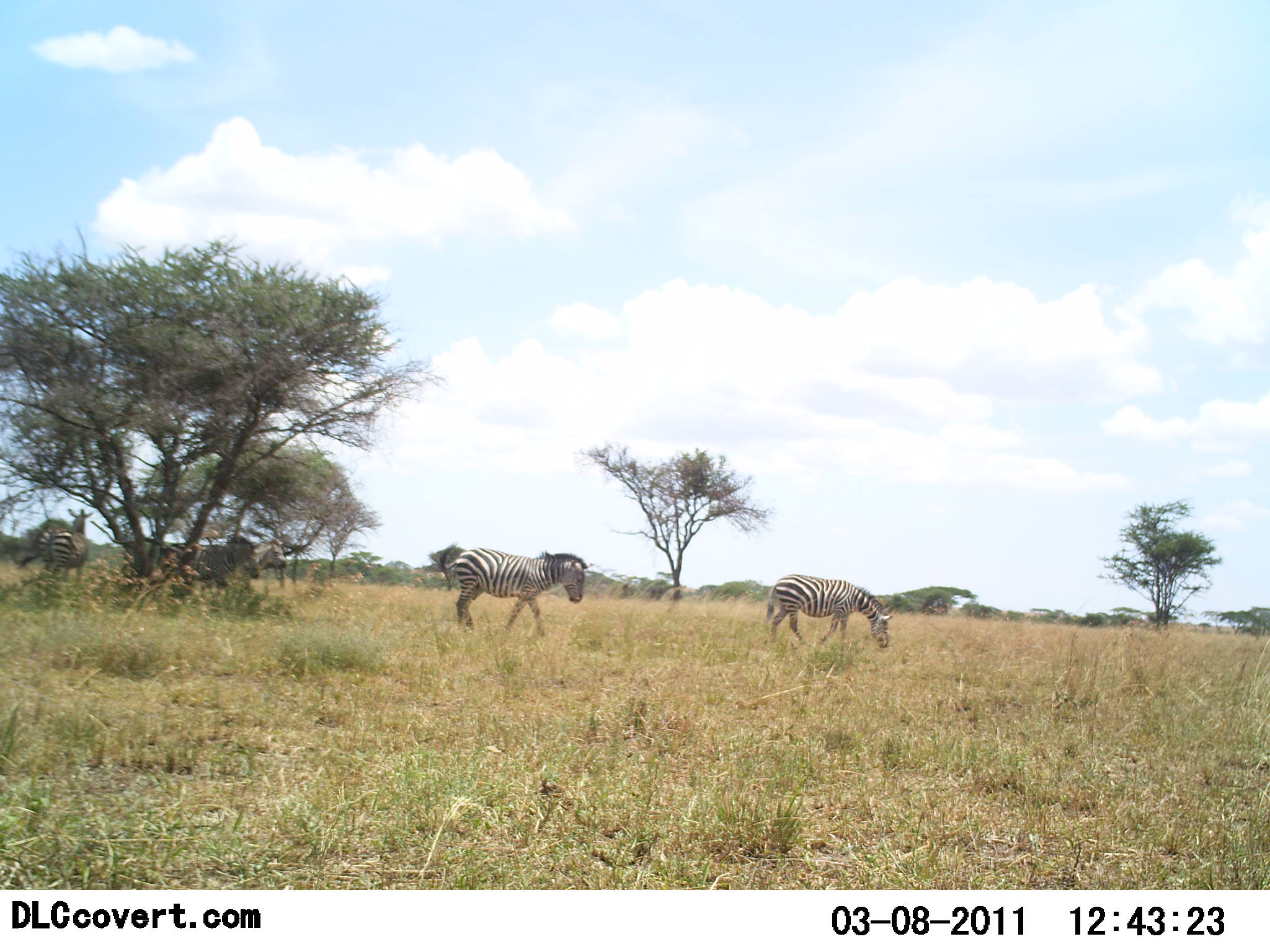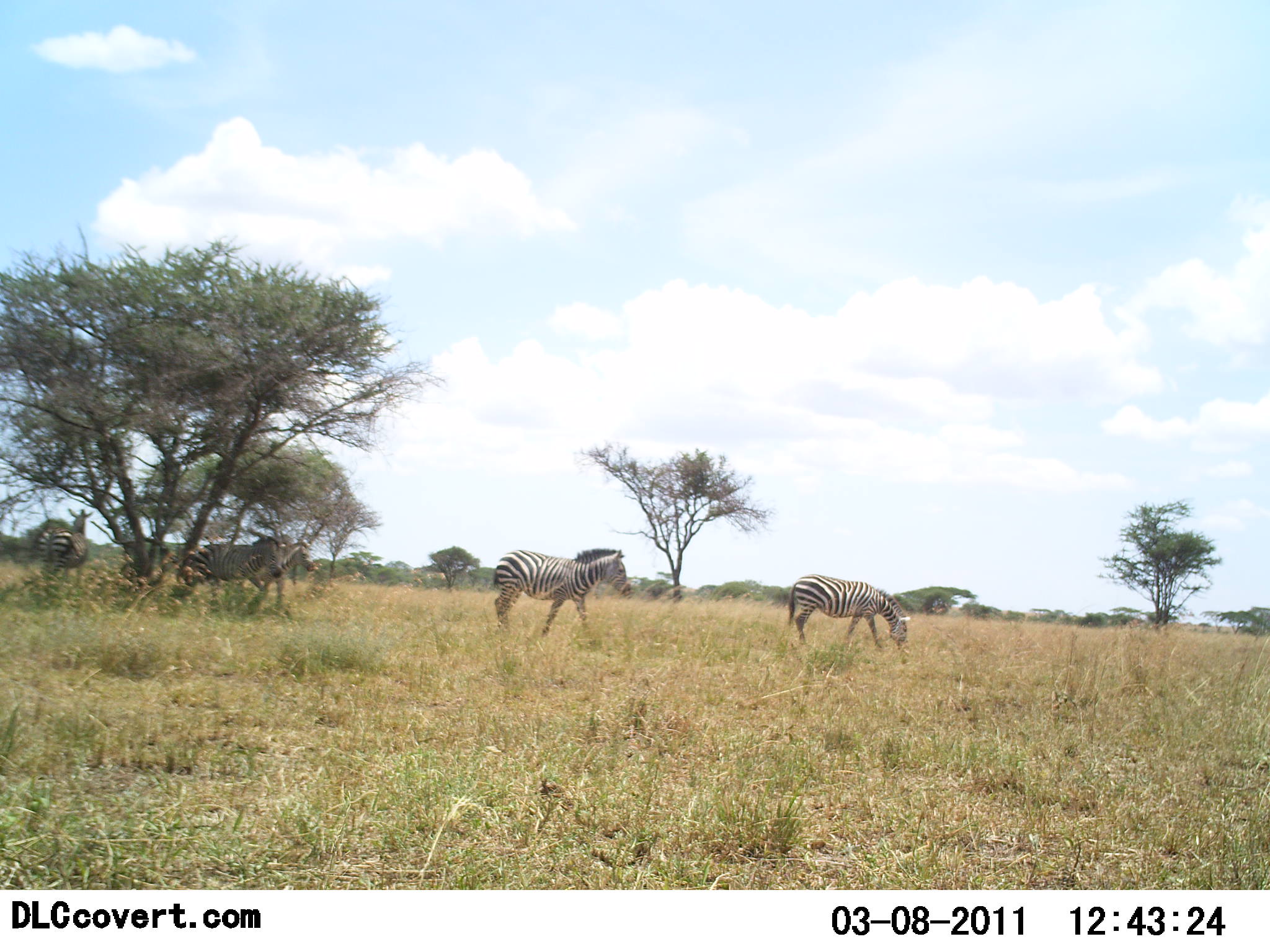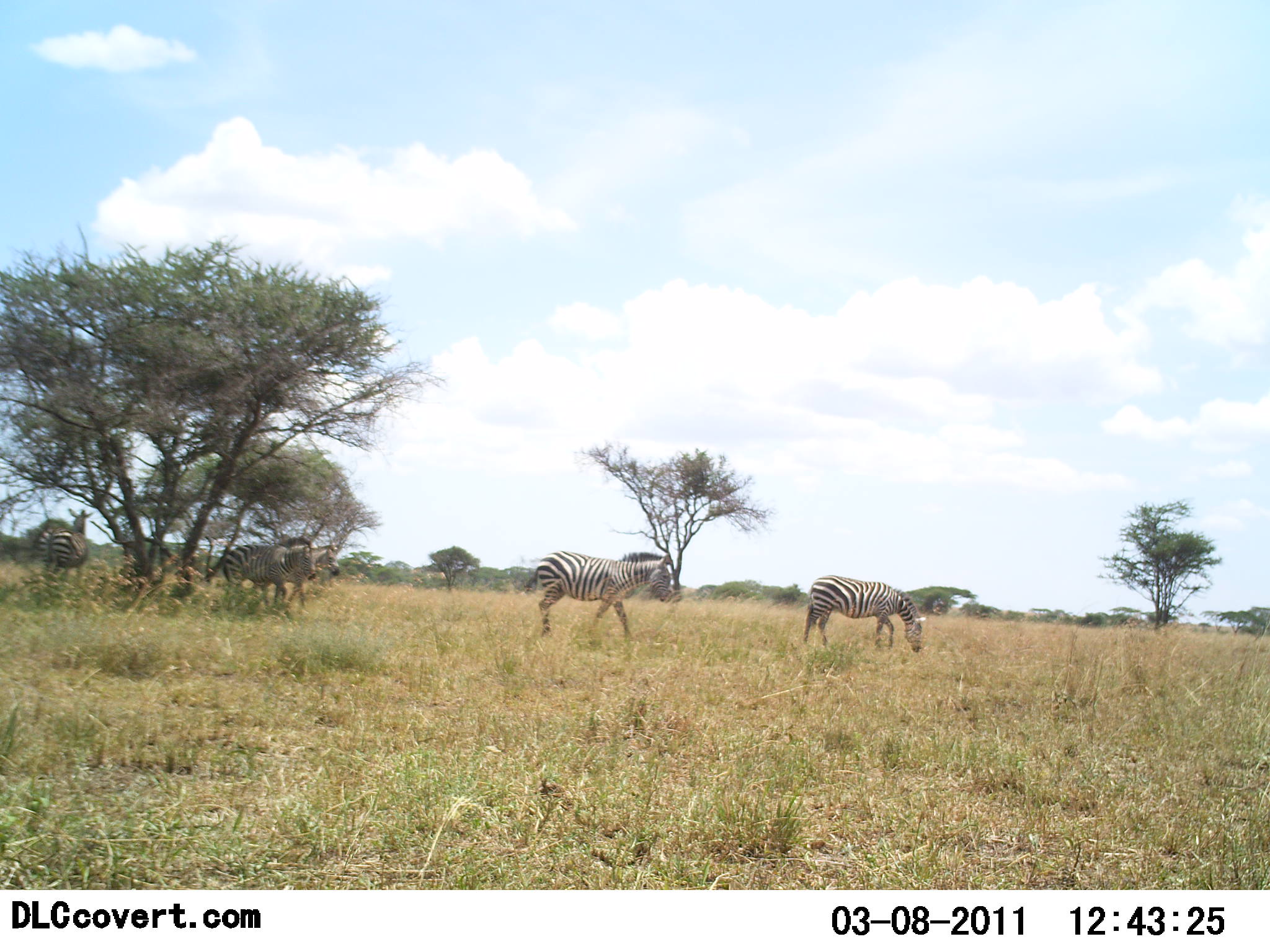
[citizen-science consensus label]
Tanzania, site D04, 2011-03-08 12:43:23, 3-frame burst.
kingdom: Animalia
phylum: Chordata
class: Mammalia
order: Perissodactyla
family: Equidae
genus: Equus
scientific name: Equus quagga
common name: plains zebra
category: zebra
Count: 5.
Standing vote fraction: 36%.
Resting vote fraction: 0%.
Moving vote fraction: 100%.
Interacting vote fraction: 0%.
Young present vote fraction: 0%.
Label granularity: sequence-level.